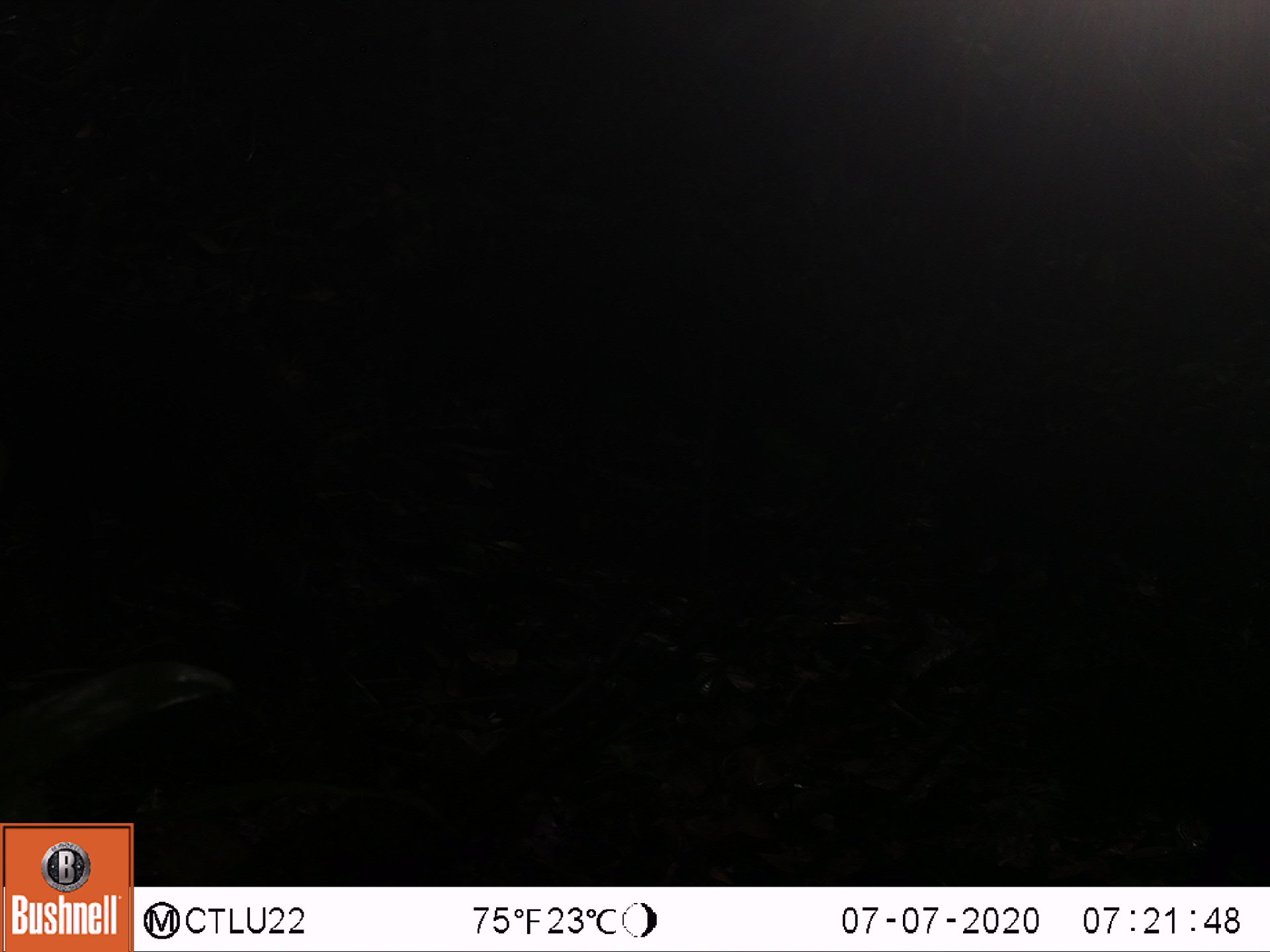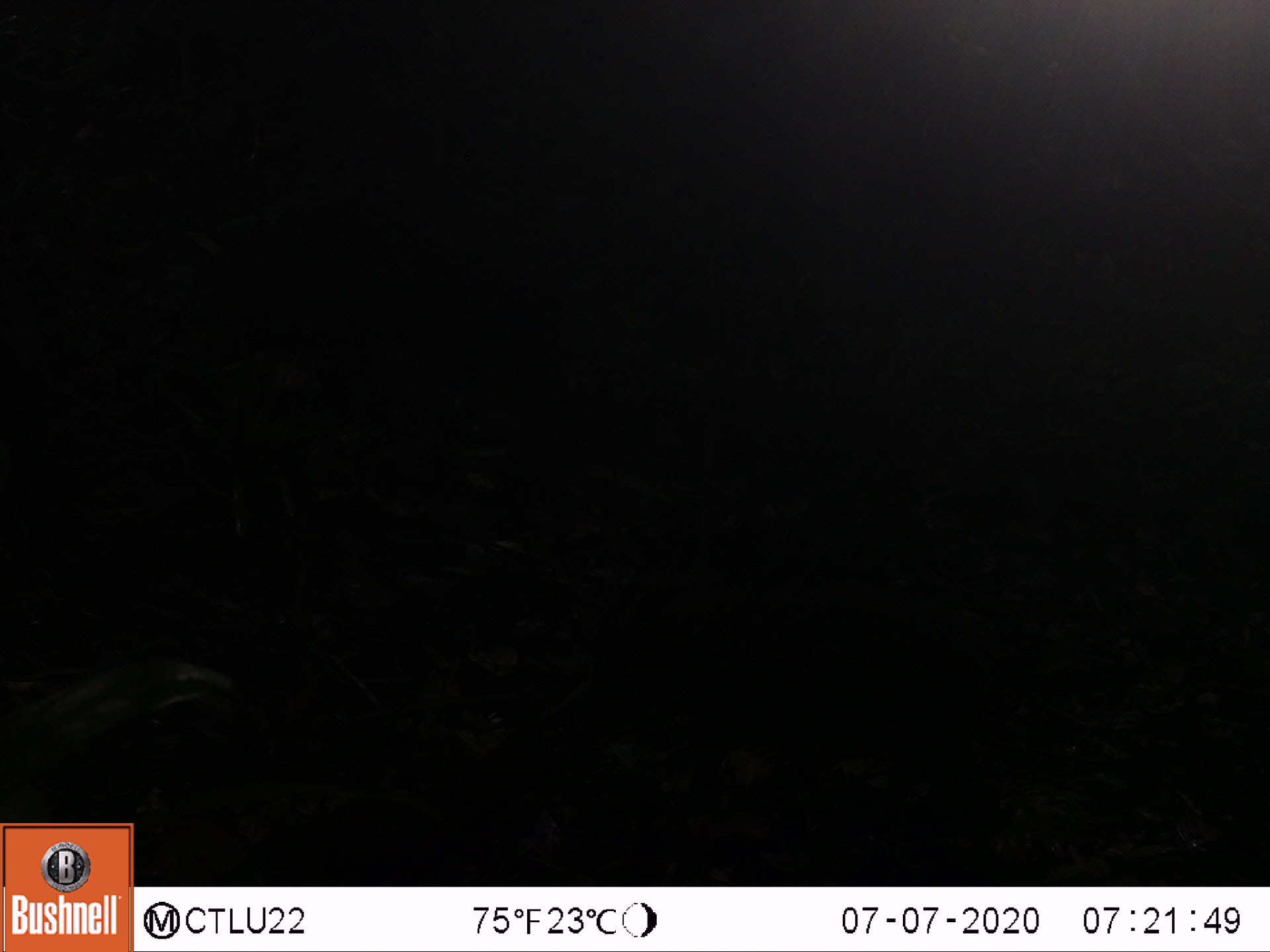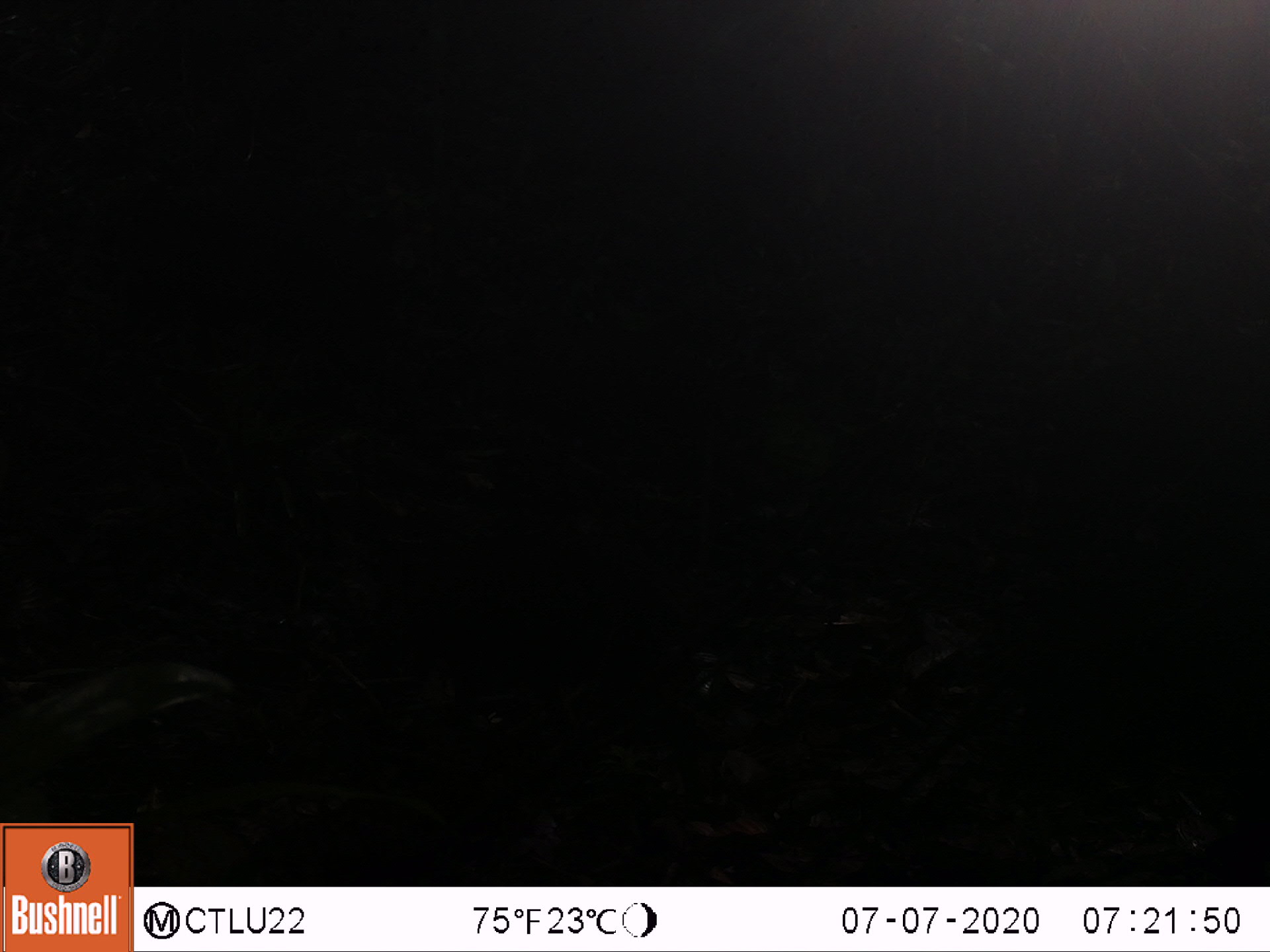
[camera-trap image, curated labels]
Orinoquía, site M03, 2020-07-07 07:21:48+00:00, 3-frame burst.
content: unidentified animal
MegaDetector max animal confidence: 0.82